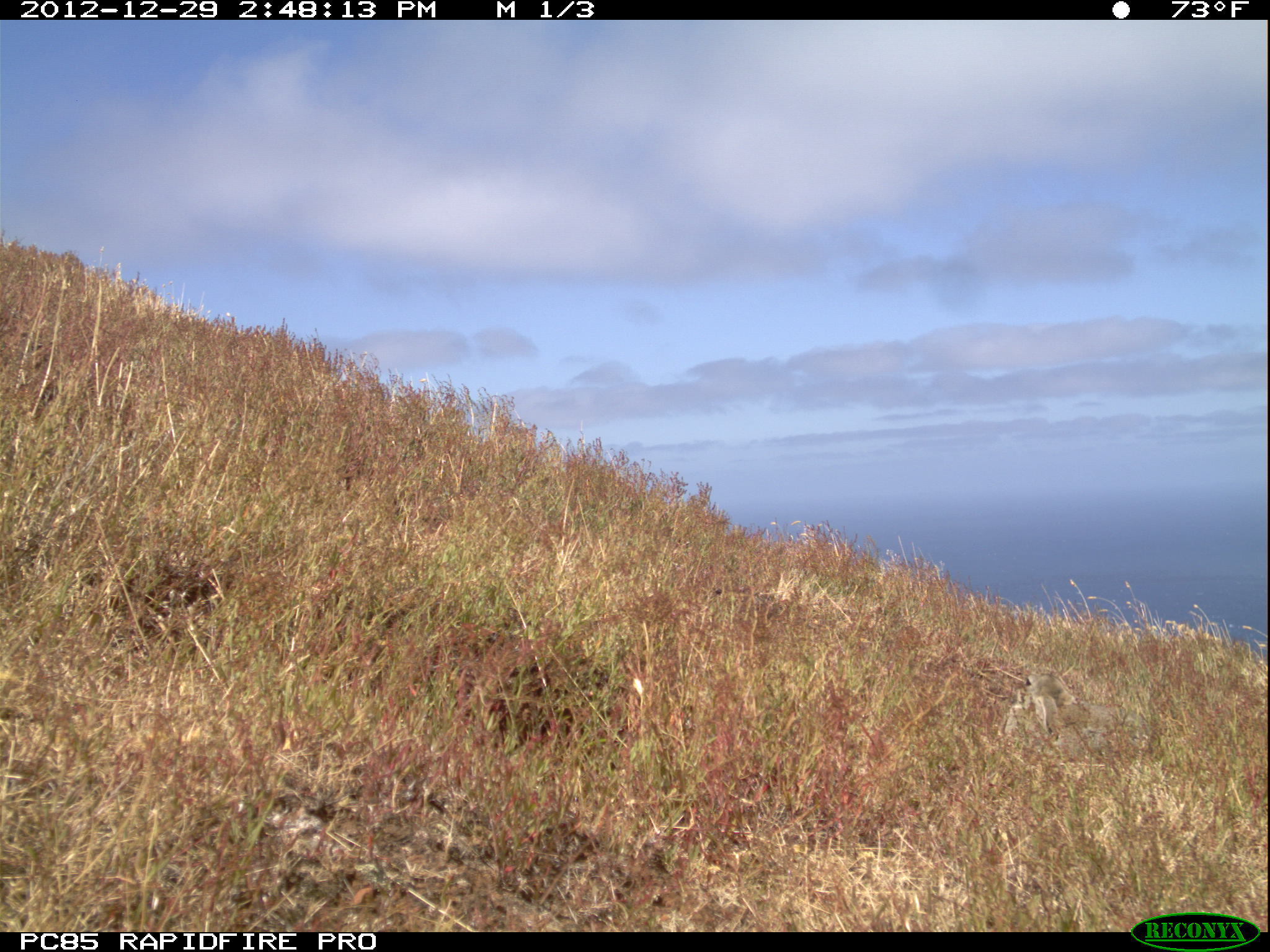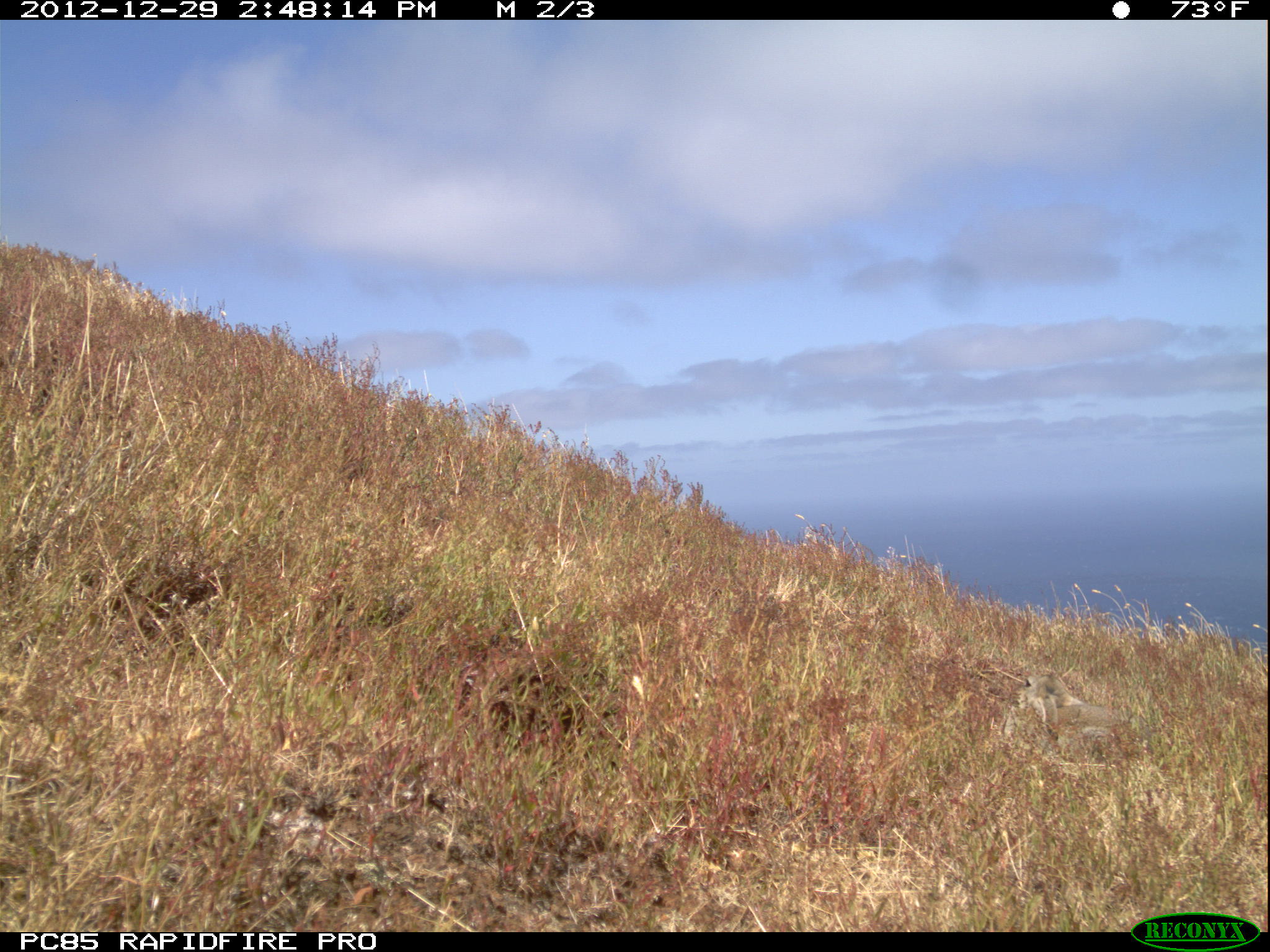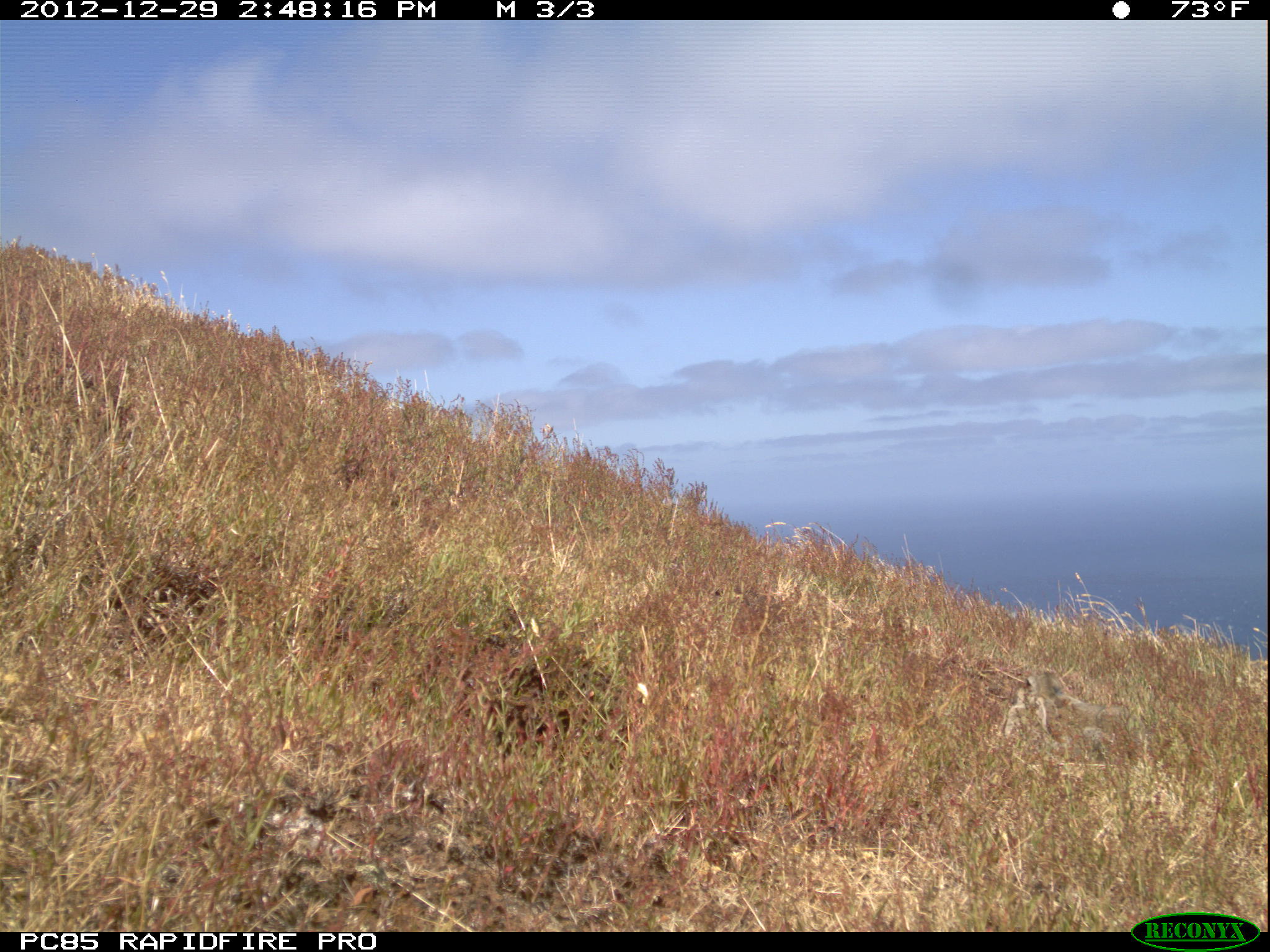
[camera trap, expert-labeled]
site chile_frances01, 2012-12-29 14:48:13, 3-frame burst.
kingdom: Animalia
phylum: Chordata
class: Mammalia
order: Lagomorpha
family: Leporidae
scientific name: Leporidae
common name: rabbits and hares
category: rabbit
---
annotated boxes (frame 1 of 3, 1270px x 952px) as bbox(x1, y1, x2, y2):
rabbit: bbox(997, 664, 1176, 772)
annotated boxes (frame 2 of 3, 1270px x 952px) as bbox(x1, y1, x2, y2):
rabbit: bbox(1016, 667, 1128, 769)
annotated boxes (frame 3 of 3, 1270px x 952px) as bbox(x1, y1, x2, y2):
rabbit: bbox(1002, 662, 1136, 765)